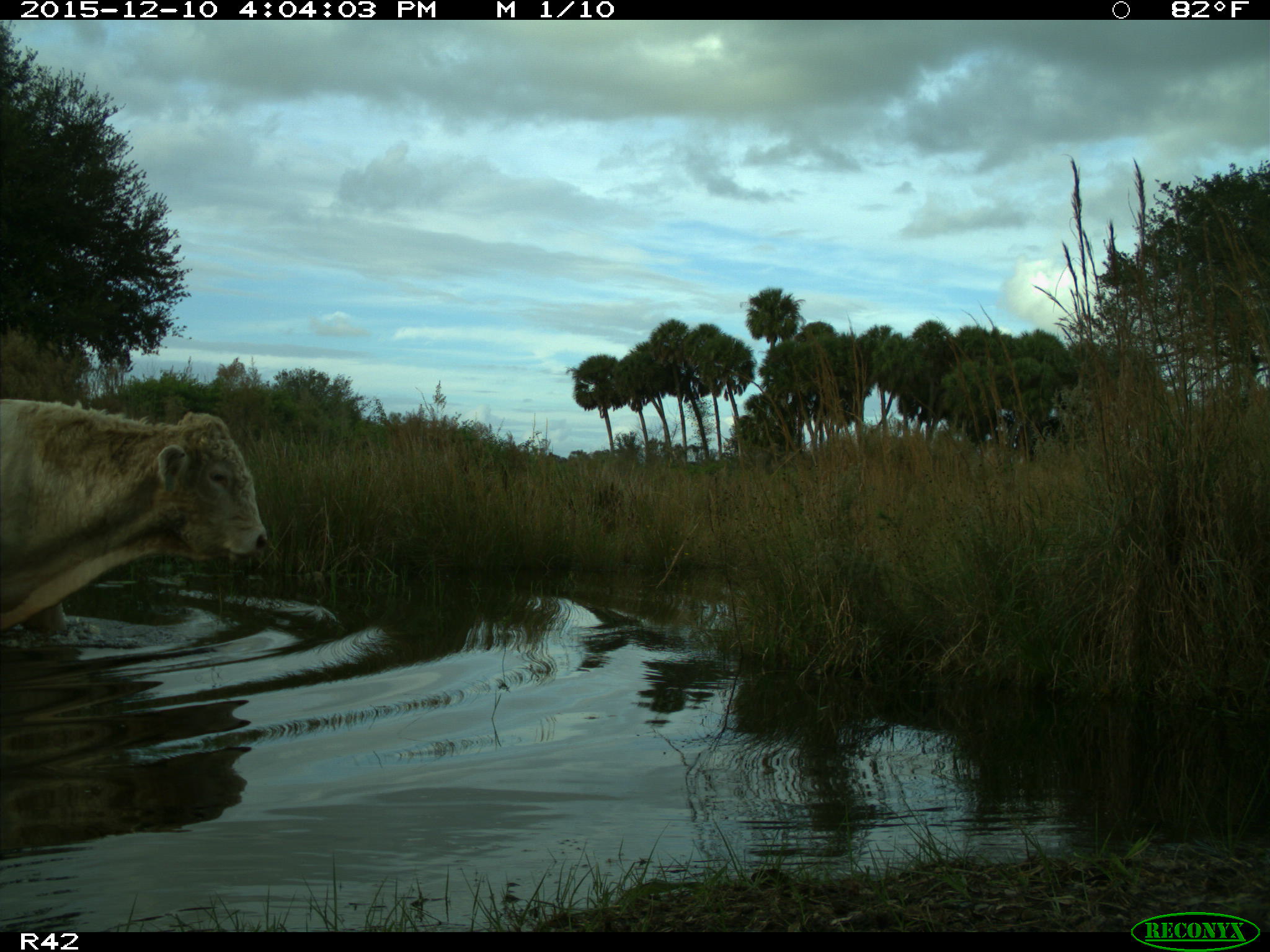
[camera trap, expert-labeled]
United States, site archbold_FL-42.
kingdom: Animalia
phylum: Chordata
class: Mammalia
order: Artiodactyla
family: Bovidae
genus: Bos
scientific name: Bos taurus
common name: domestic cow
Bos taurus (domestic cow).